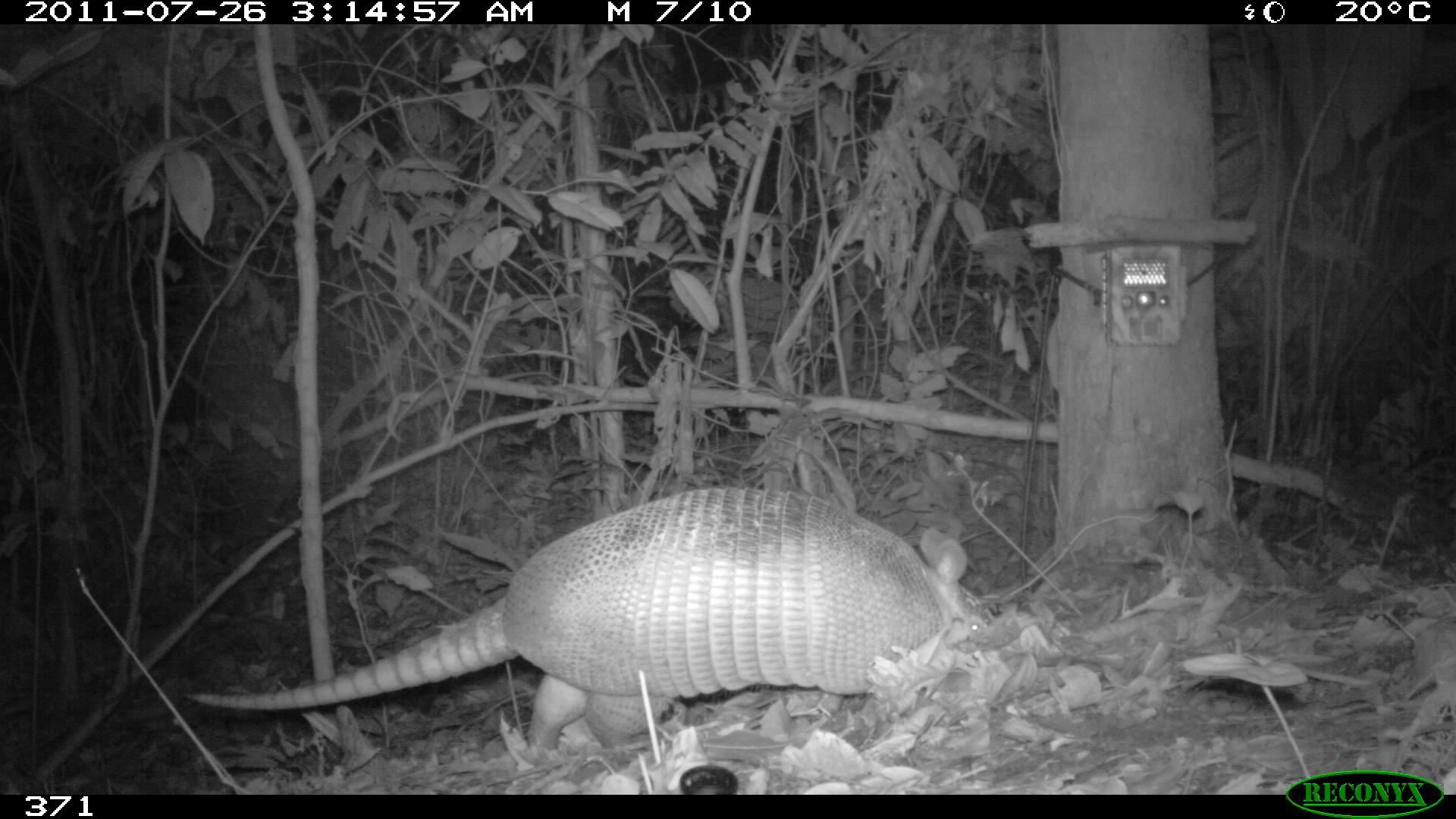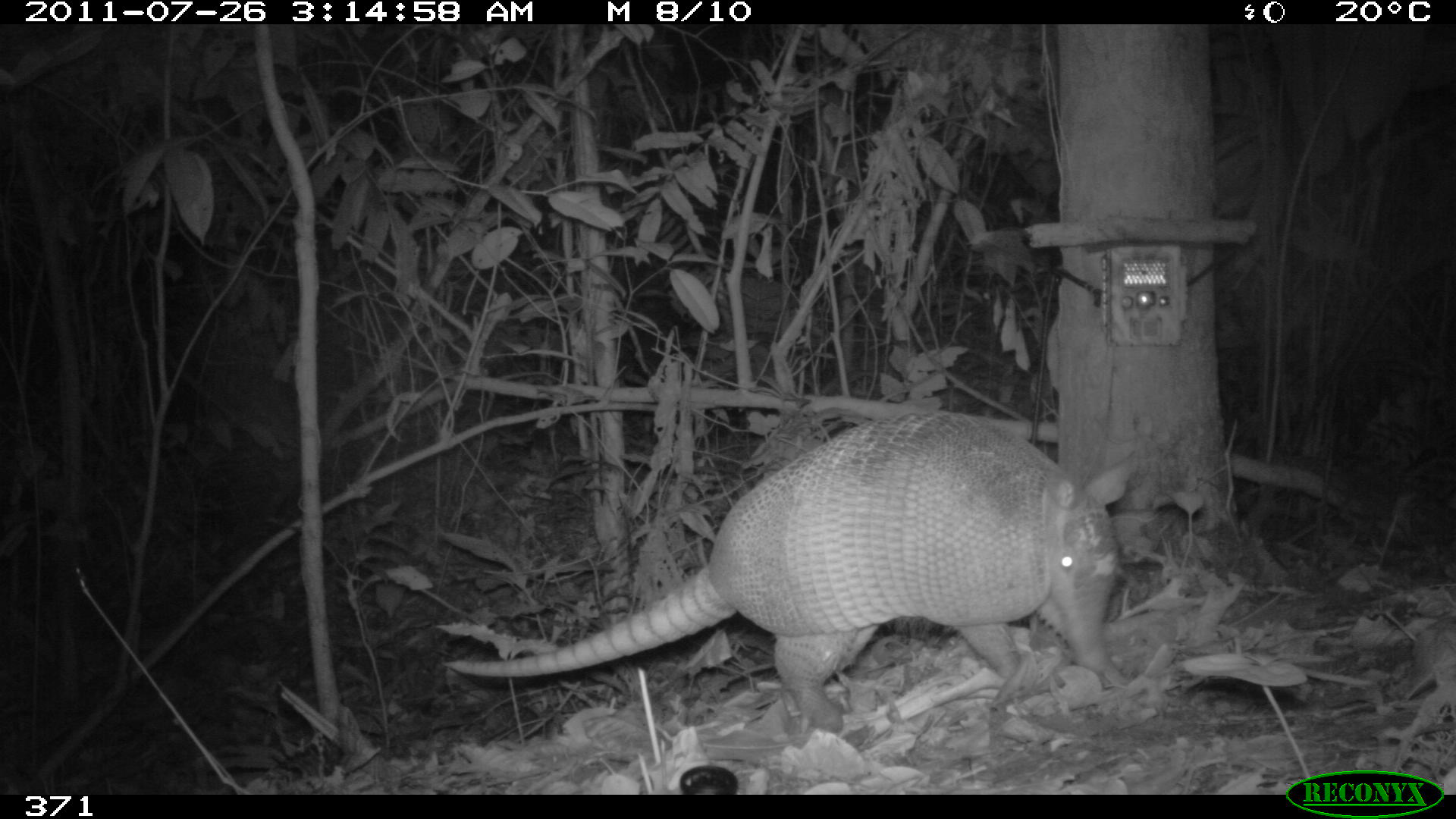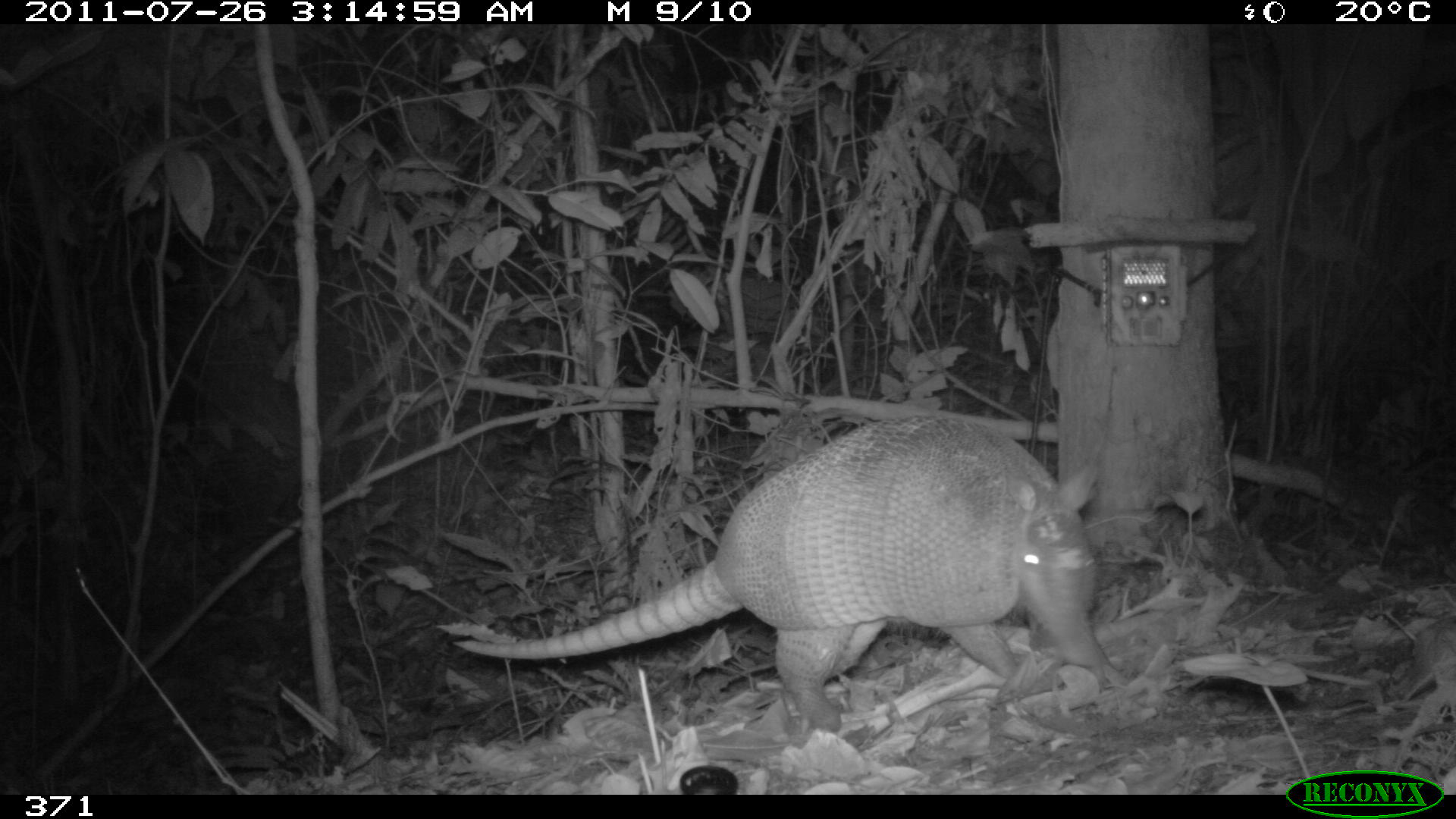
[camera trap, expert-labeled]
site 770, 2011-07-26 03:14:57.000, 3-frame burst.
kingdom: Animalia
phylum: Chordata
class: Mammalia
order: Cingulata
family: Dasypodidae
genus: Dasypus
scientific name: Dasypus novemcinctus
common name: nine-banded armadillo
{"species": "Dasypus novemcinctus (nine-banded armadillo)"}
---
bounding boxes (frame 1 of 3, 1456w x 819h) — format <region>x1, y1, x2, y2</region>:
dasypus novemcinctus: <region>182, 485, 1006, 777</region>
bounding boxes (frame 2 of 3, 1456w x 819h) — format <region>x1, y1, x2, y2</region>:
dasypus novemcinctus: <region>441, 410, 1127, 732</region>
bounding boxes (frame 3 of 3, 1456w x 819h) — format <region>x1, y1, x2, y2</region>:
dasypus novemcinctus: <region>451, 412, 1100, 732</region>